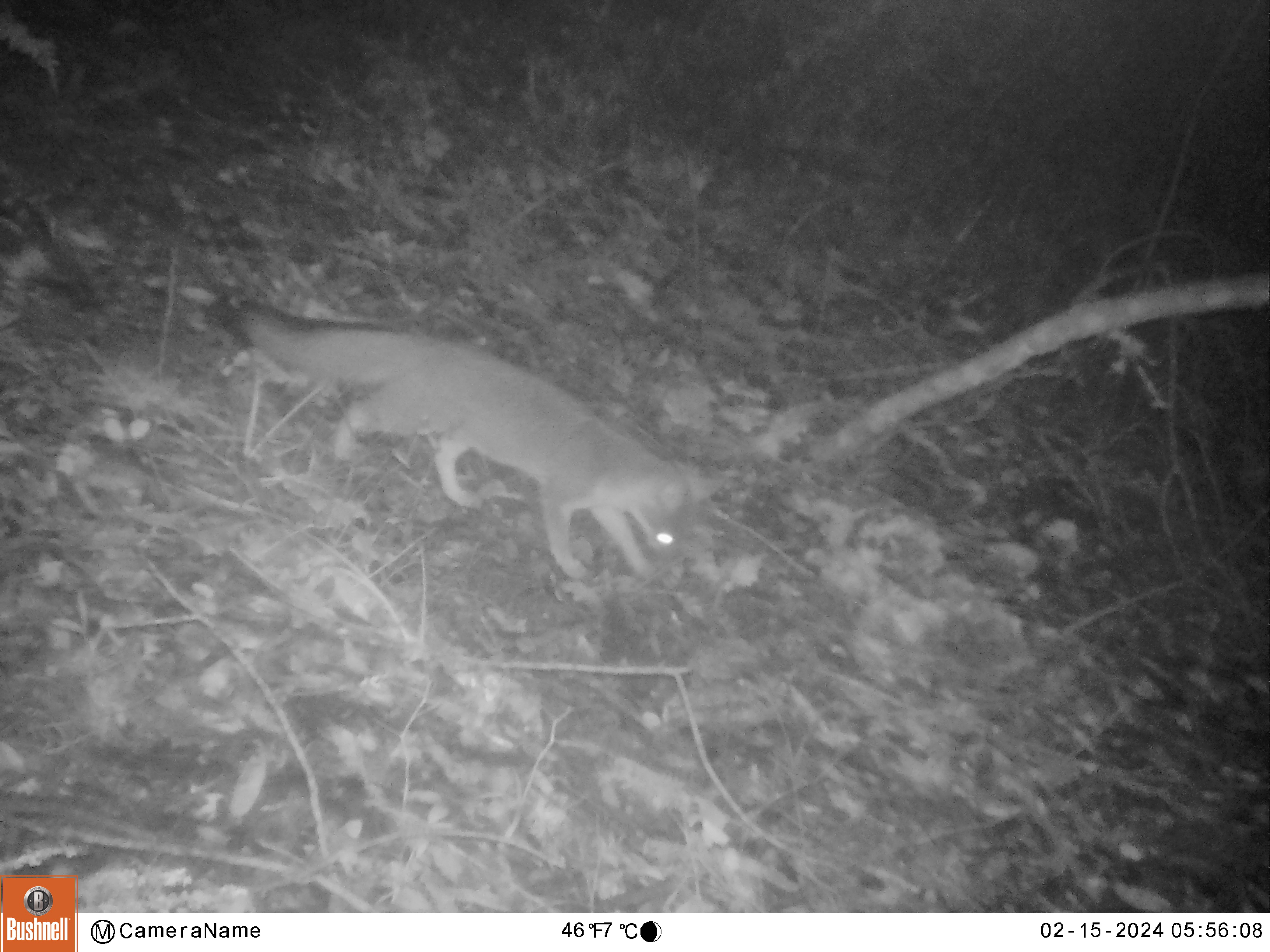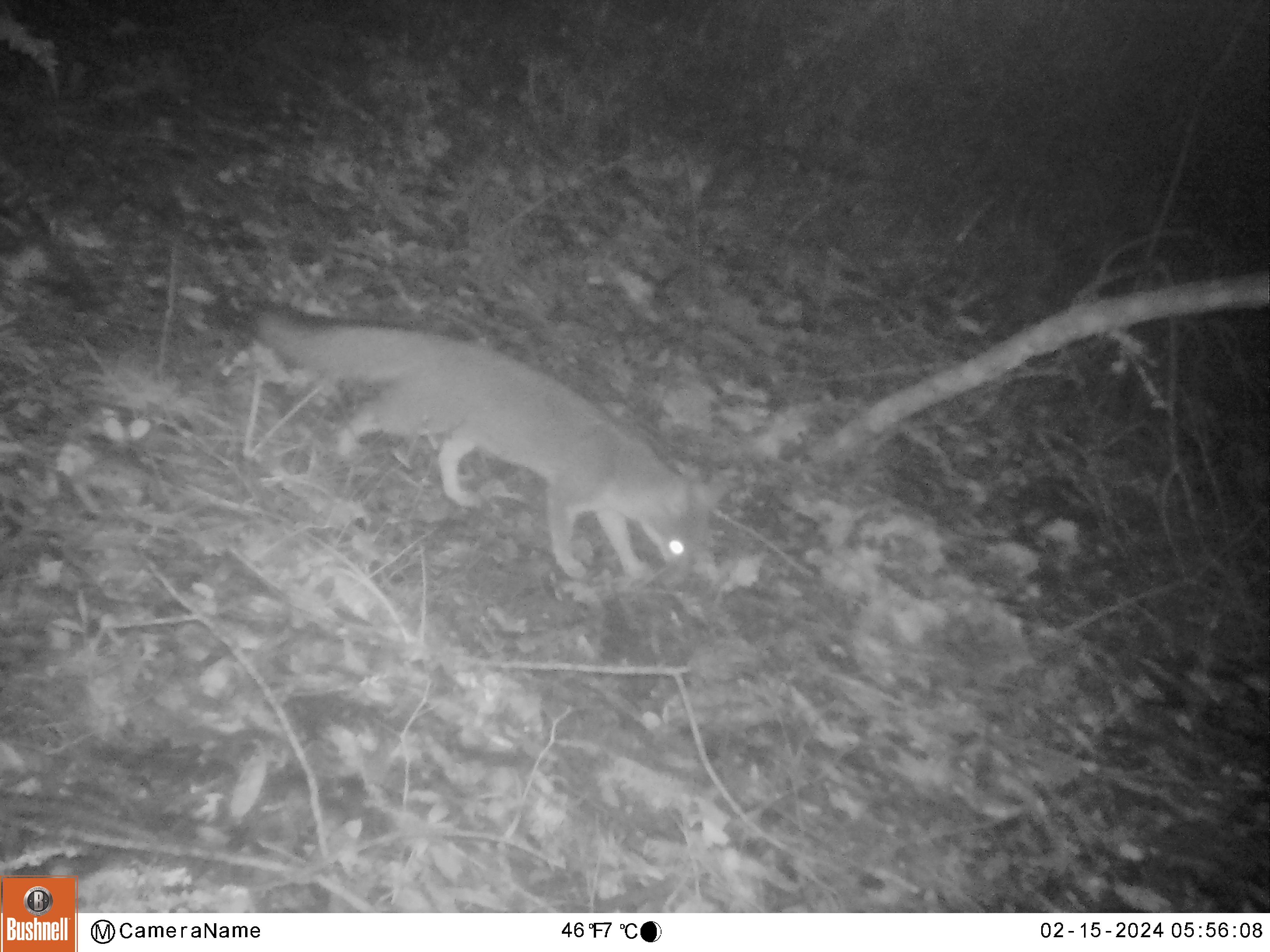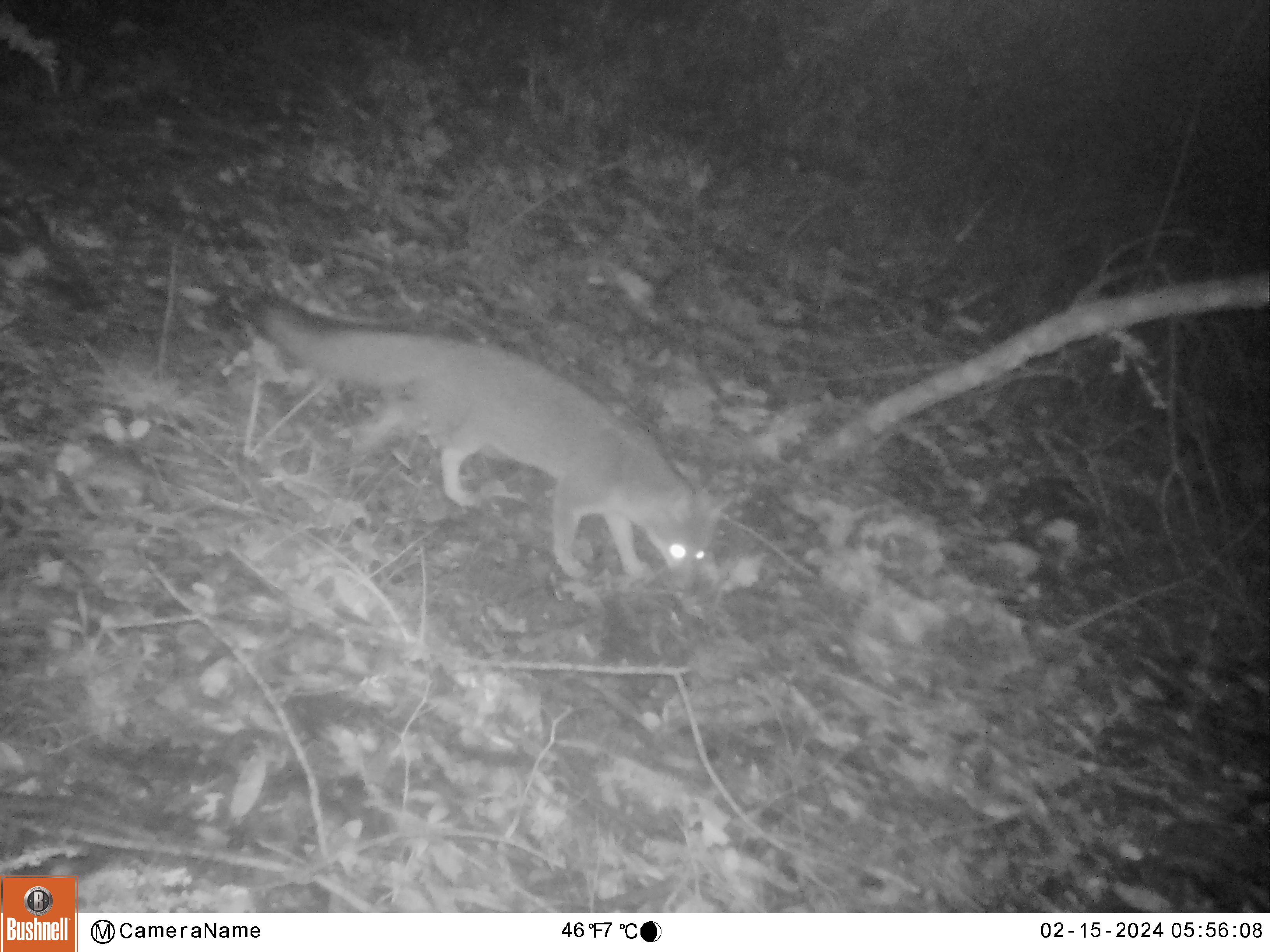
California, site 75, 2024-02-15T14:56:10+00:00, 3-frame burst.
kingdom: Animalia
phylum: Chordata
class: Mammalia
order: Carnivora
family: Canidae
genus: Urocyon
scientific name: Urocyon cinereoargenteus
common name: gray fox